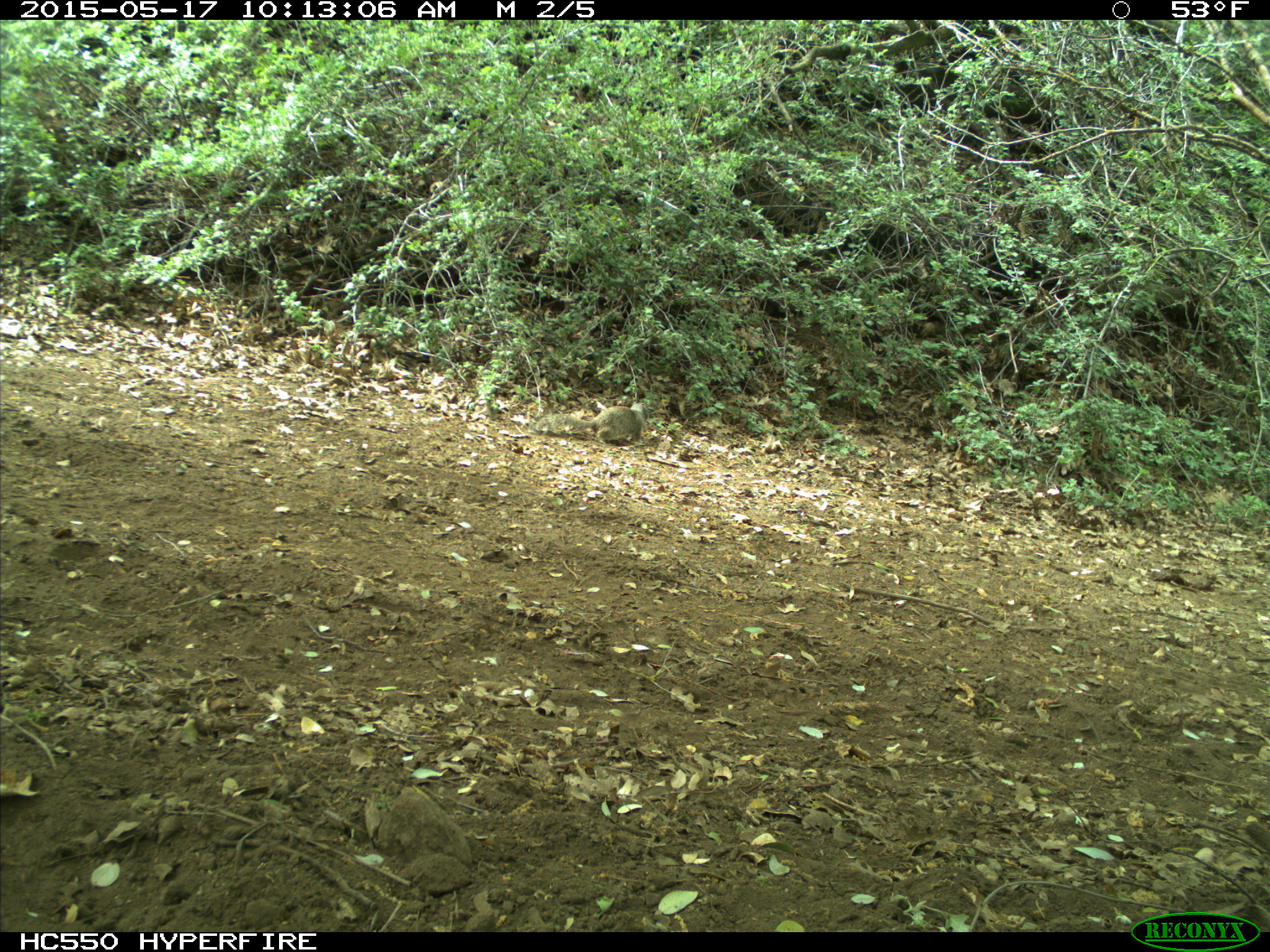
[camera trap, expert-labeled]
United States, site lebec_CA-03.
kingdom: Animalia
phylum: Chordata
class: Mammalia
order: Rodentia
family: Sciuridae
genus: Otospermophilus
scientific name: Otospermophilus beecheyi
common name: california ground squirrel